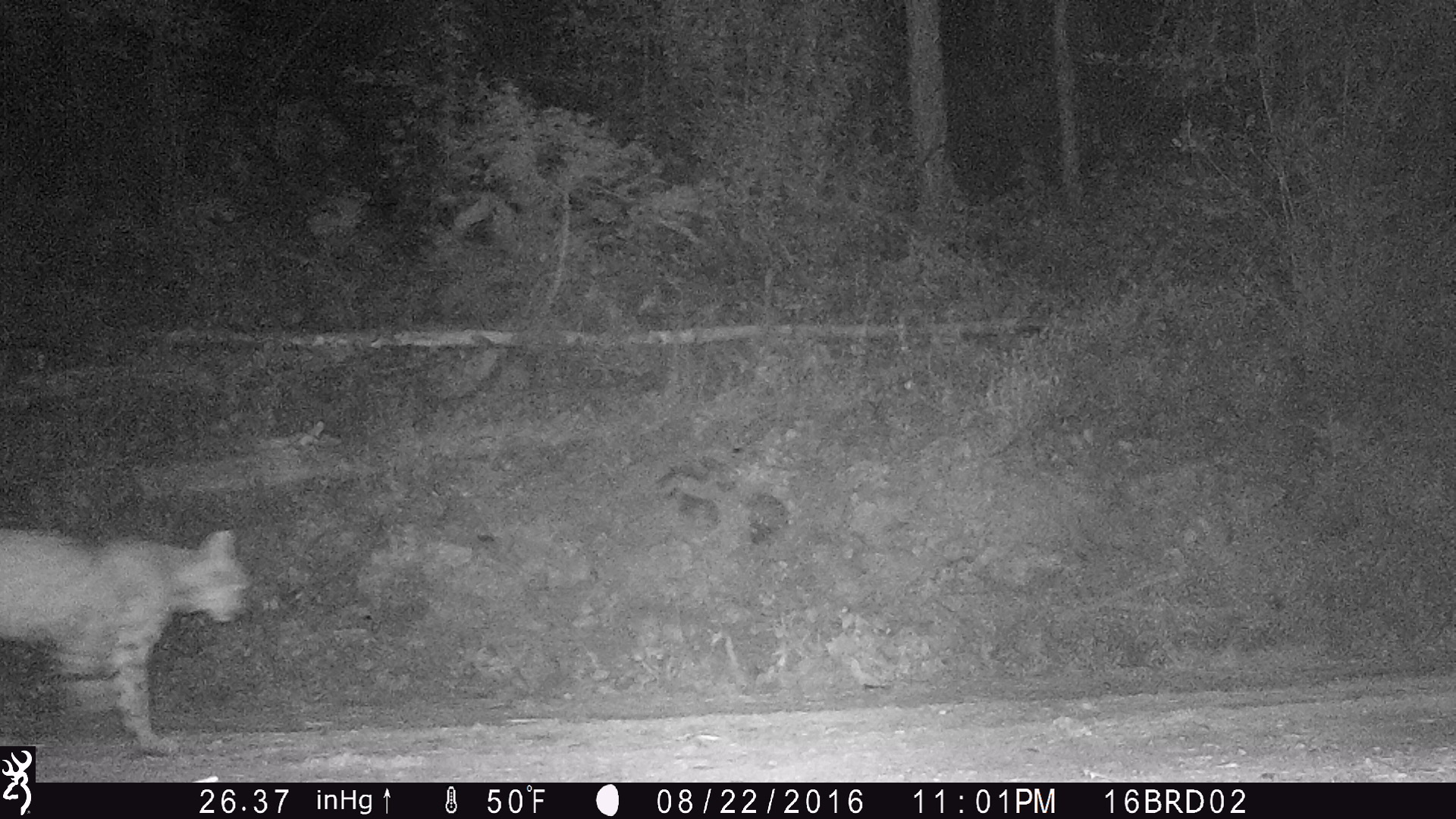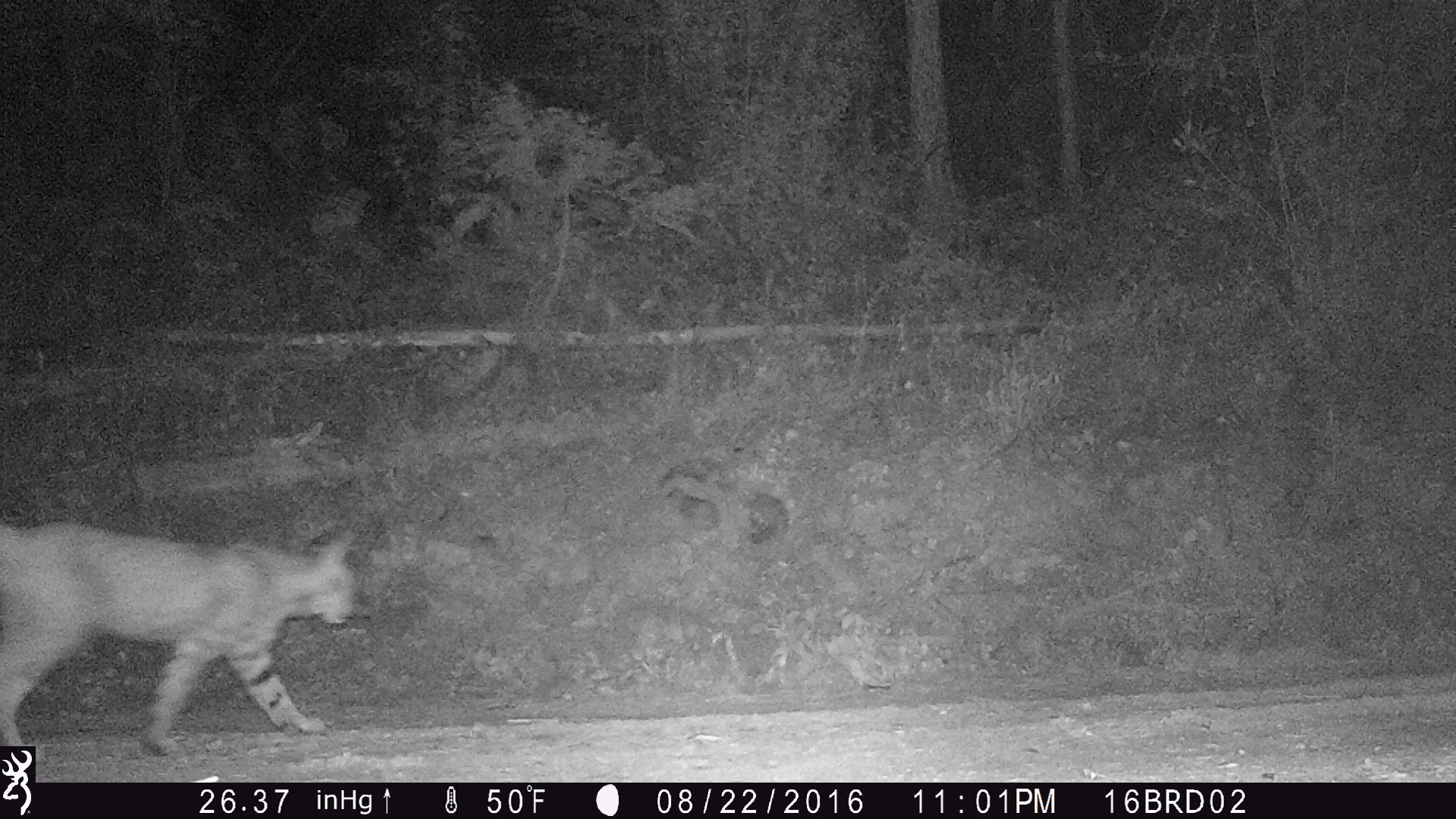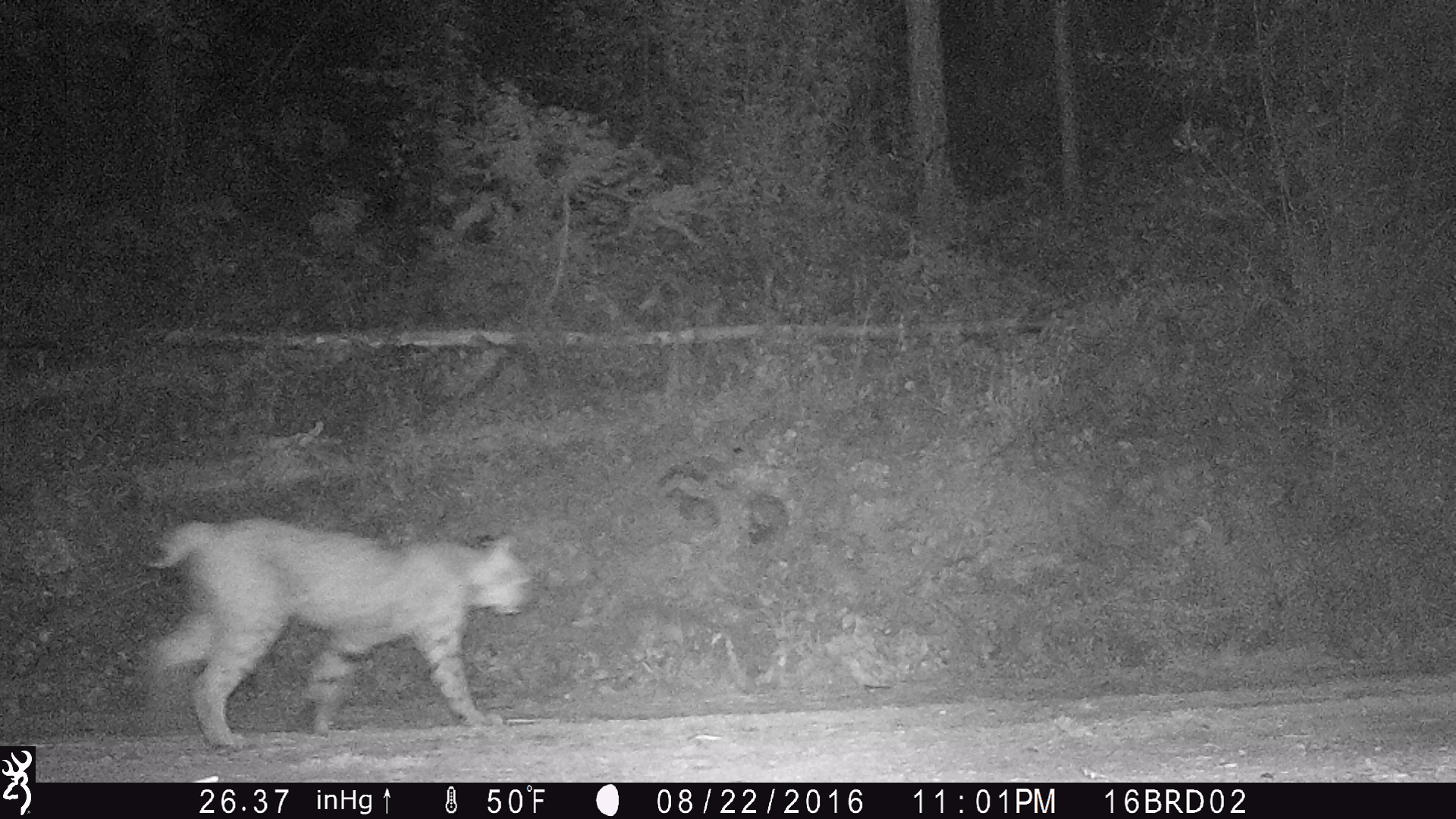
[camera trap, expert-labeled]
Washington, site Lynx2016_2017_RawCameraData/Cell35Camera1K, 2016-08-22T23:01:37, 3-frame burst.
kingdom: Animalia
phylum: Chordata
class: Mammalia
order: Carnivora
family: Felidae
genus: Lynx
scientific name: Lynx rufus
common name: bobcat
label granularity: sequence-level